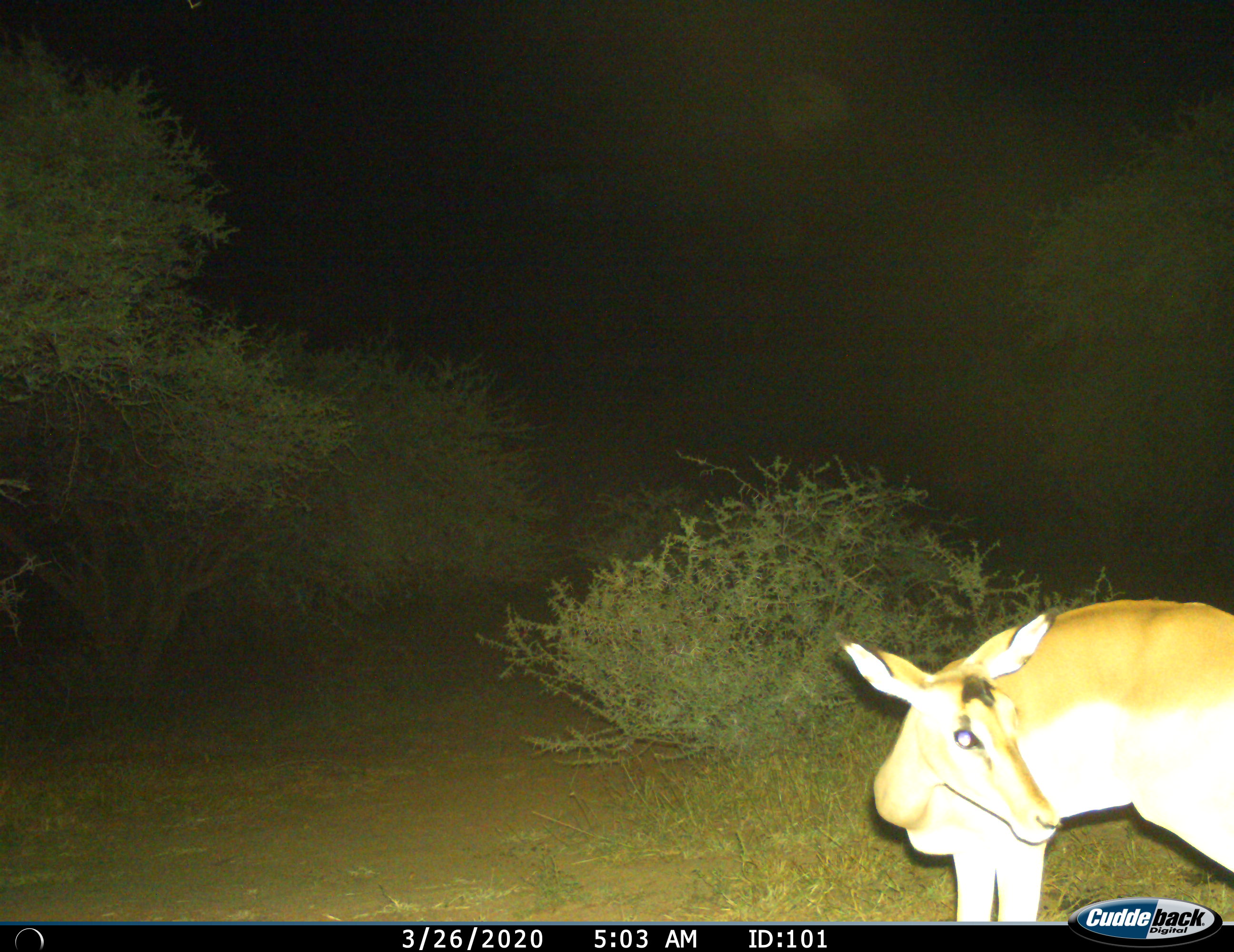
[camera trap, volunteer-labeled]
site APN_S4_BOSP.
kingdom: Animalia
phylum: Chordata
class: Mammalia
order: Artiodactyla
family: Bovidae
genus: Aepyceros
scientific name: Aepyceros melampus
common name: impala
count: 1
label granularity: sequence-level